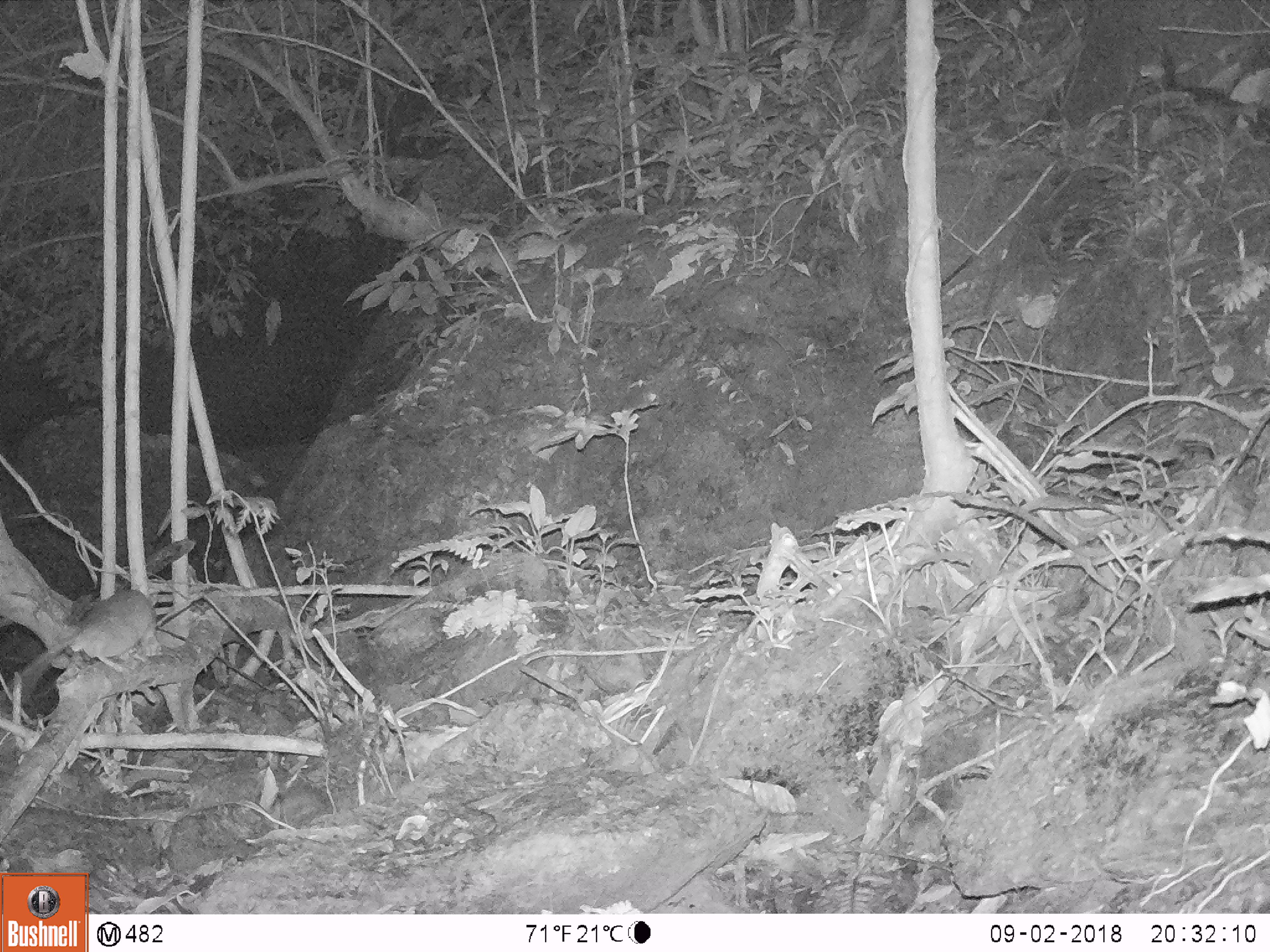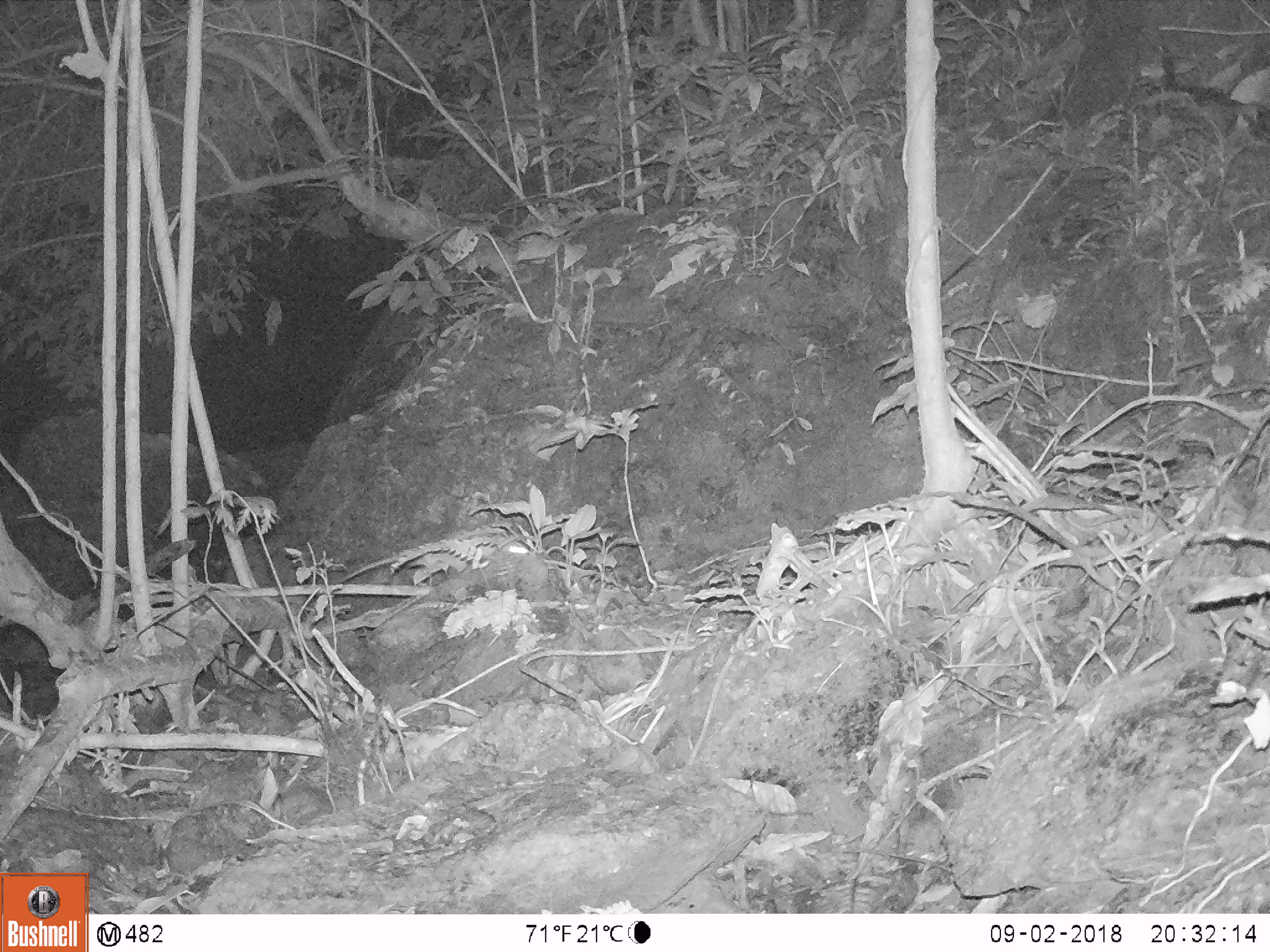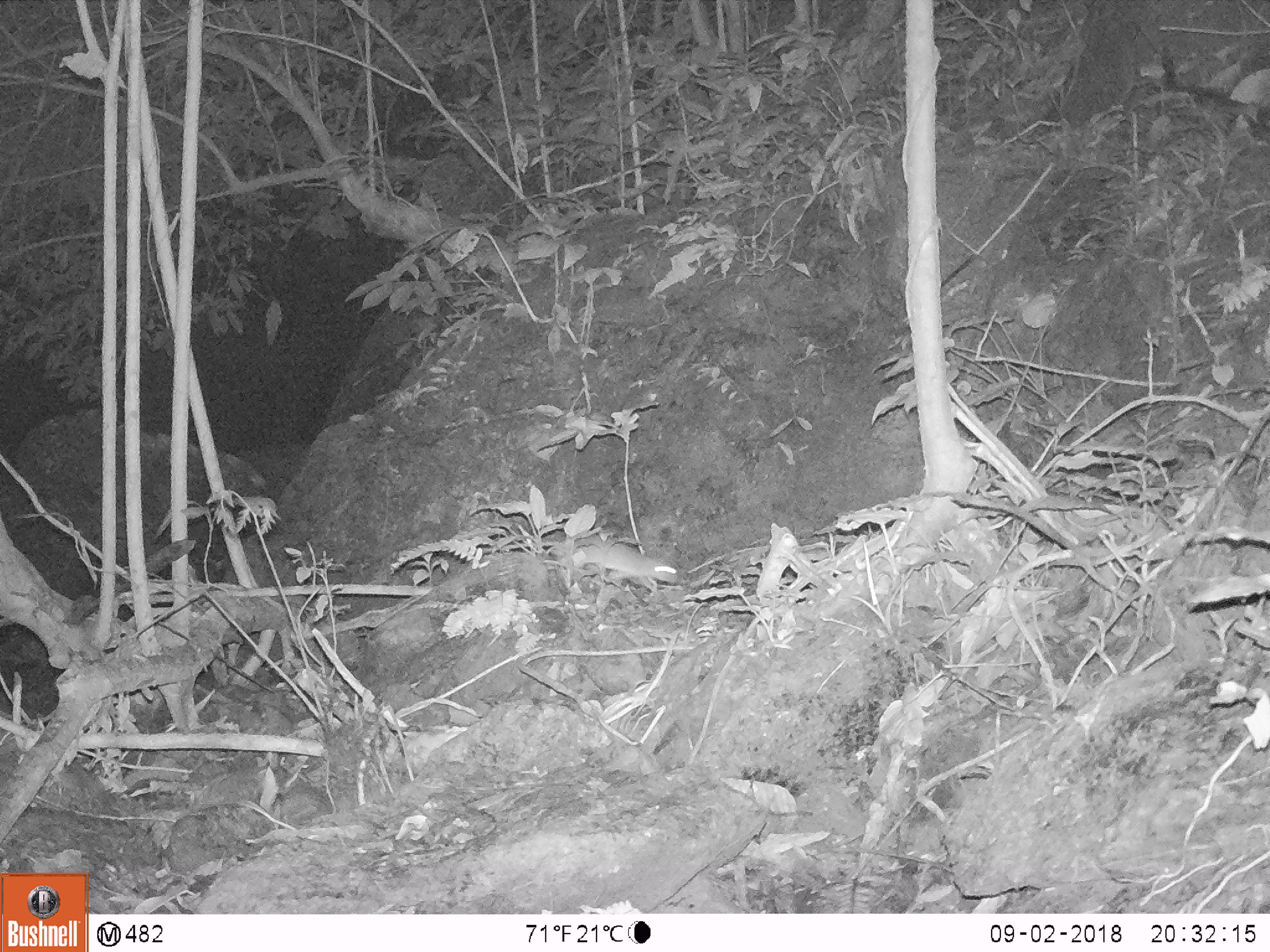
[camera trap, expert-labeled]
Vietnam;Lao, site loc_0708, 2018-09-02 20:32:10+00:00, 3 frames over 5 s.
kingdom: Animalia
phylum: Chordata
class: Mammalia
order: Rodentia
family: Muridae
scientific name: Muridae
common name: old-world mice and rats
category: unidentified murid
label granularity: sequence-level